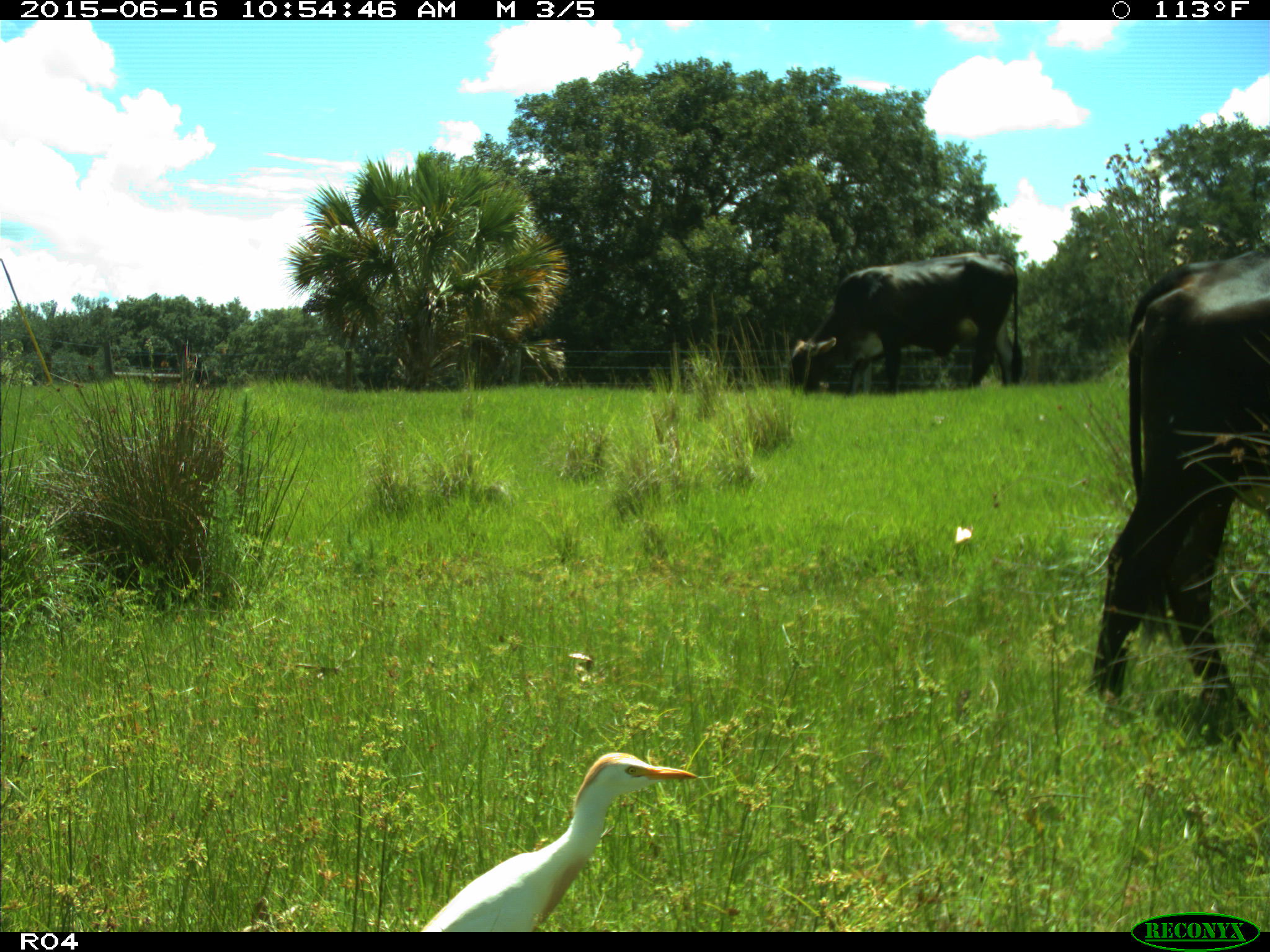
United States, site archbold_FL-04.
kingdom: Animalia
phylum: Chordata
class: Mammalia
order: Artiodactyla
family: Bovidae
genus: Bos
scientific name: Bos taurus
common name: domestic cow